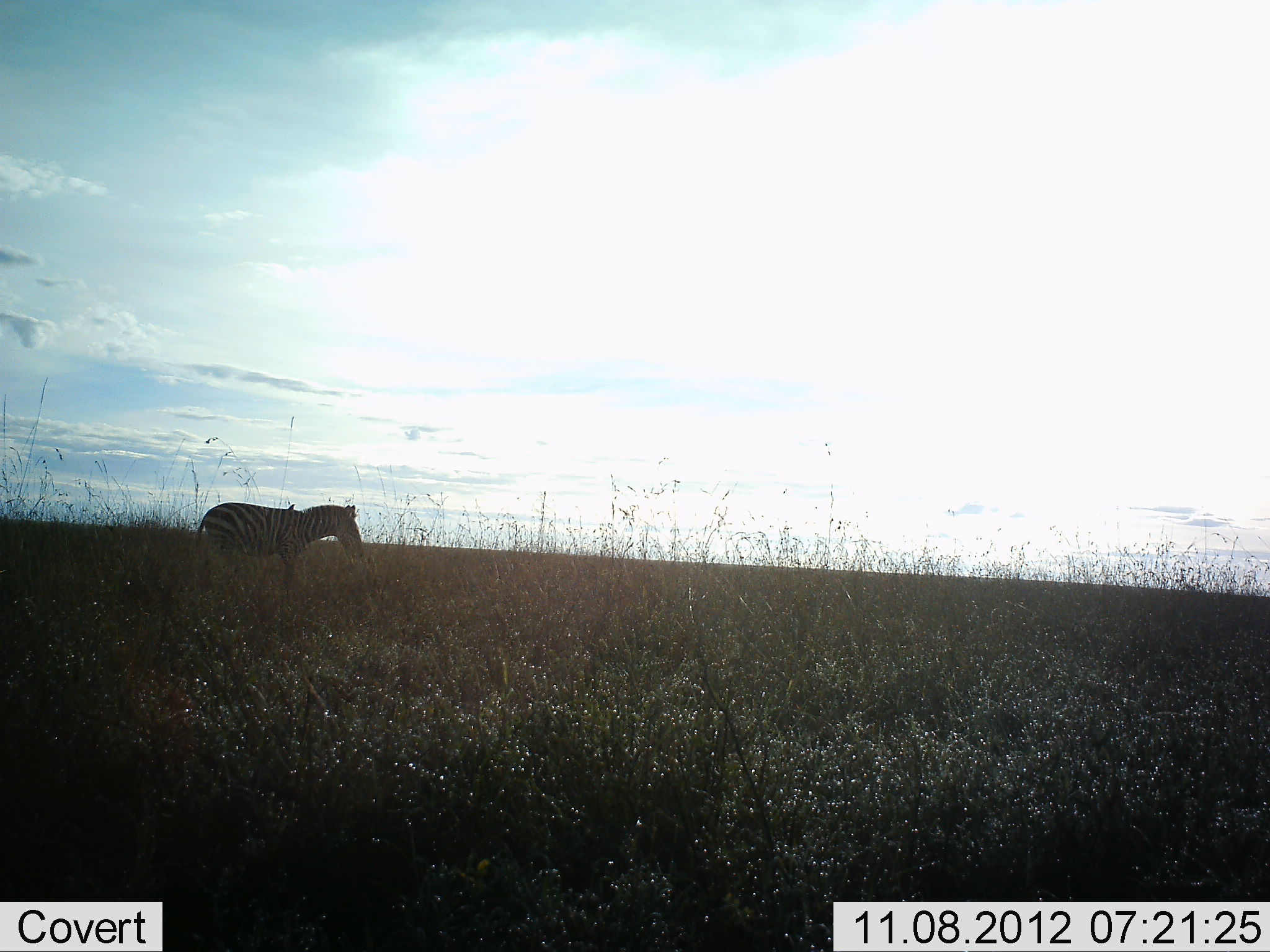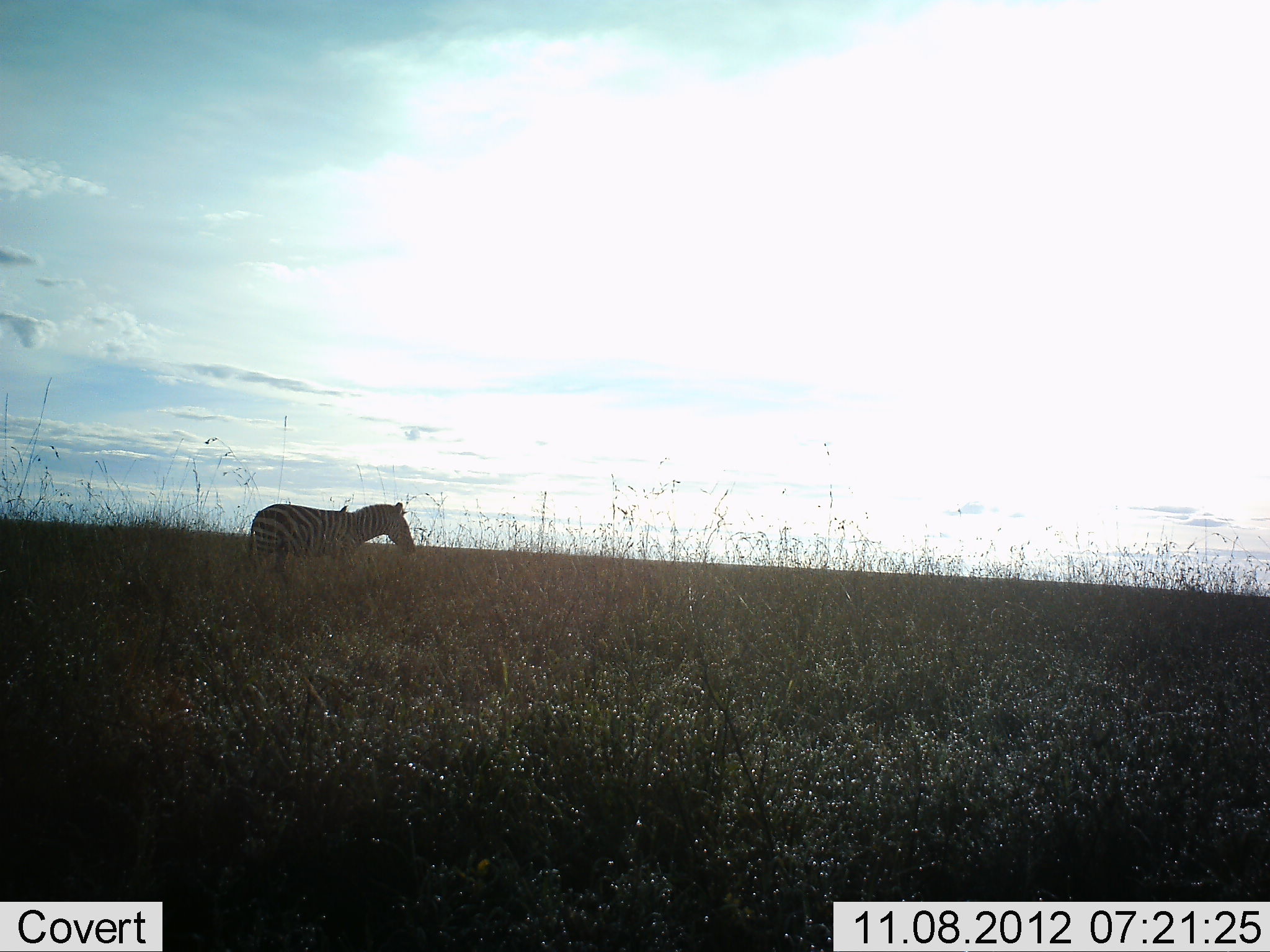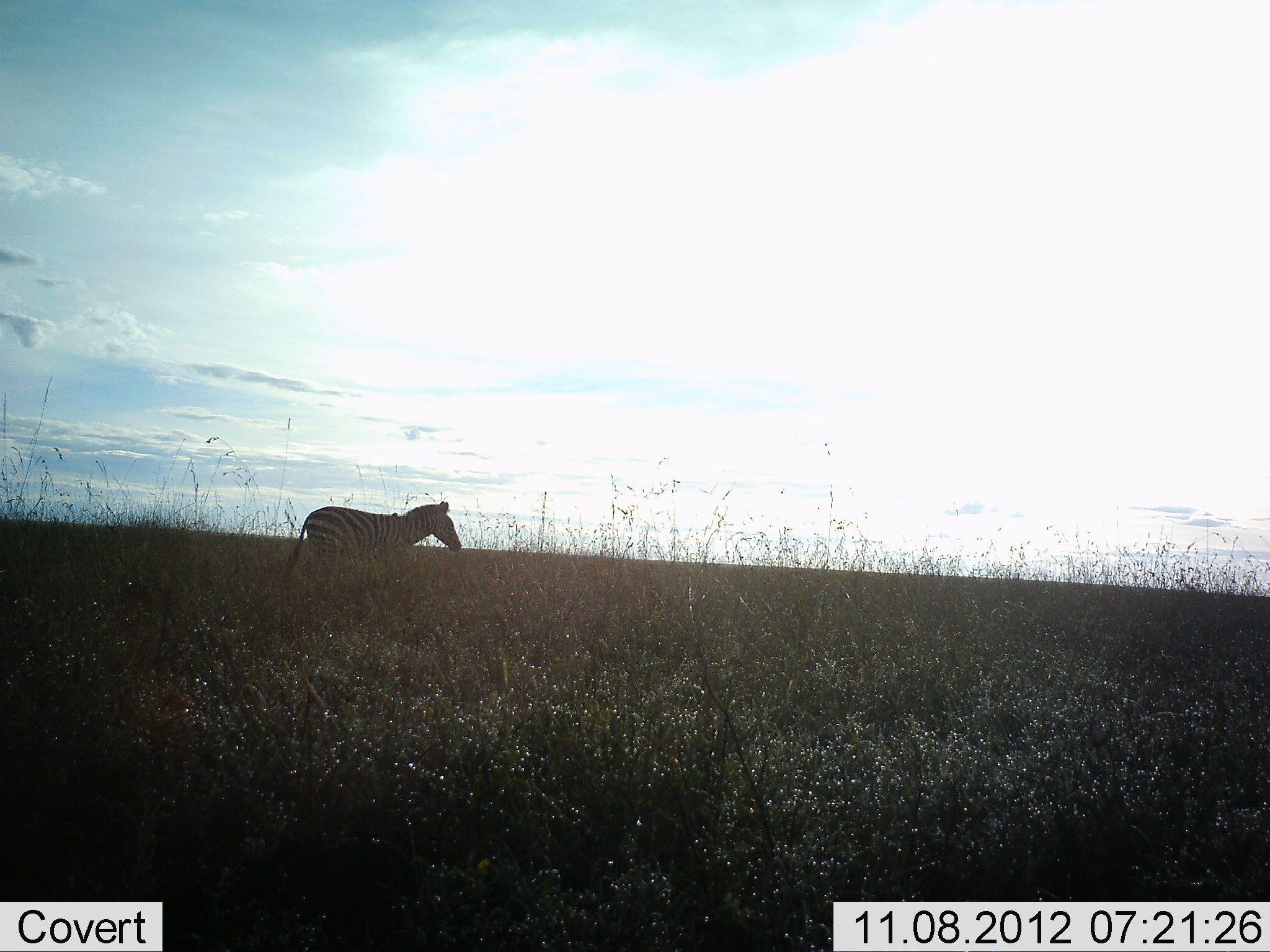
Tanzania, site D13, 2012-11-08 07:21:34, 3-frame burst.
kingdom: Animalia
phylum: Chordata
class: Mammalia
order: Perissodactyla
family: Equidae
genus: Equus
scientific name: Equus quagga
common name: plains zebra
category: zebra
Zebra (plains zebra) (Equus quagga), count 1. Behavior (volunteer vote fractions): standing 18%, resting 0%, moving 82%, interacting 0%. Young present (vote fraction): 0%. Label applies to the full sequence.